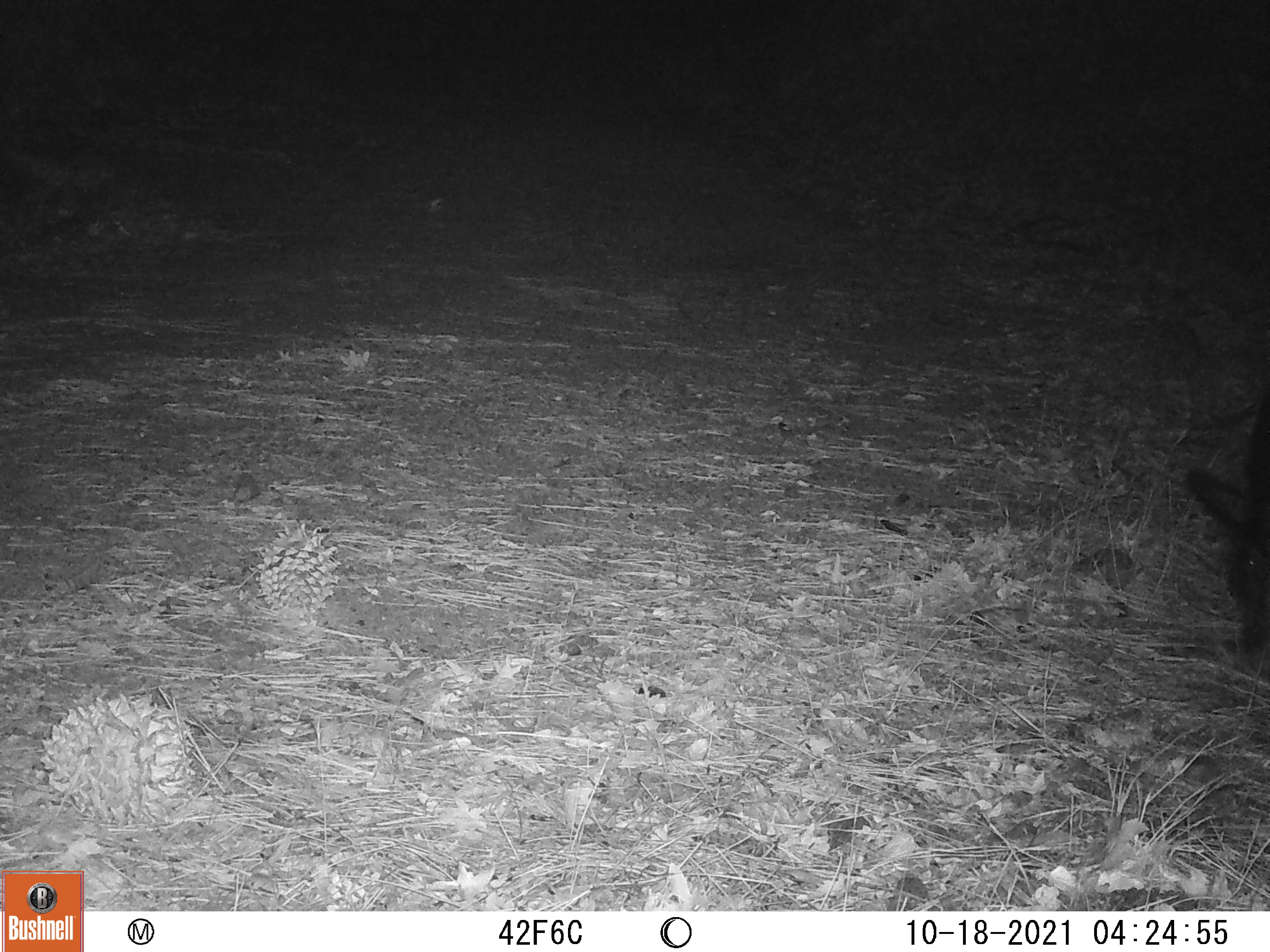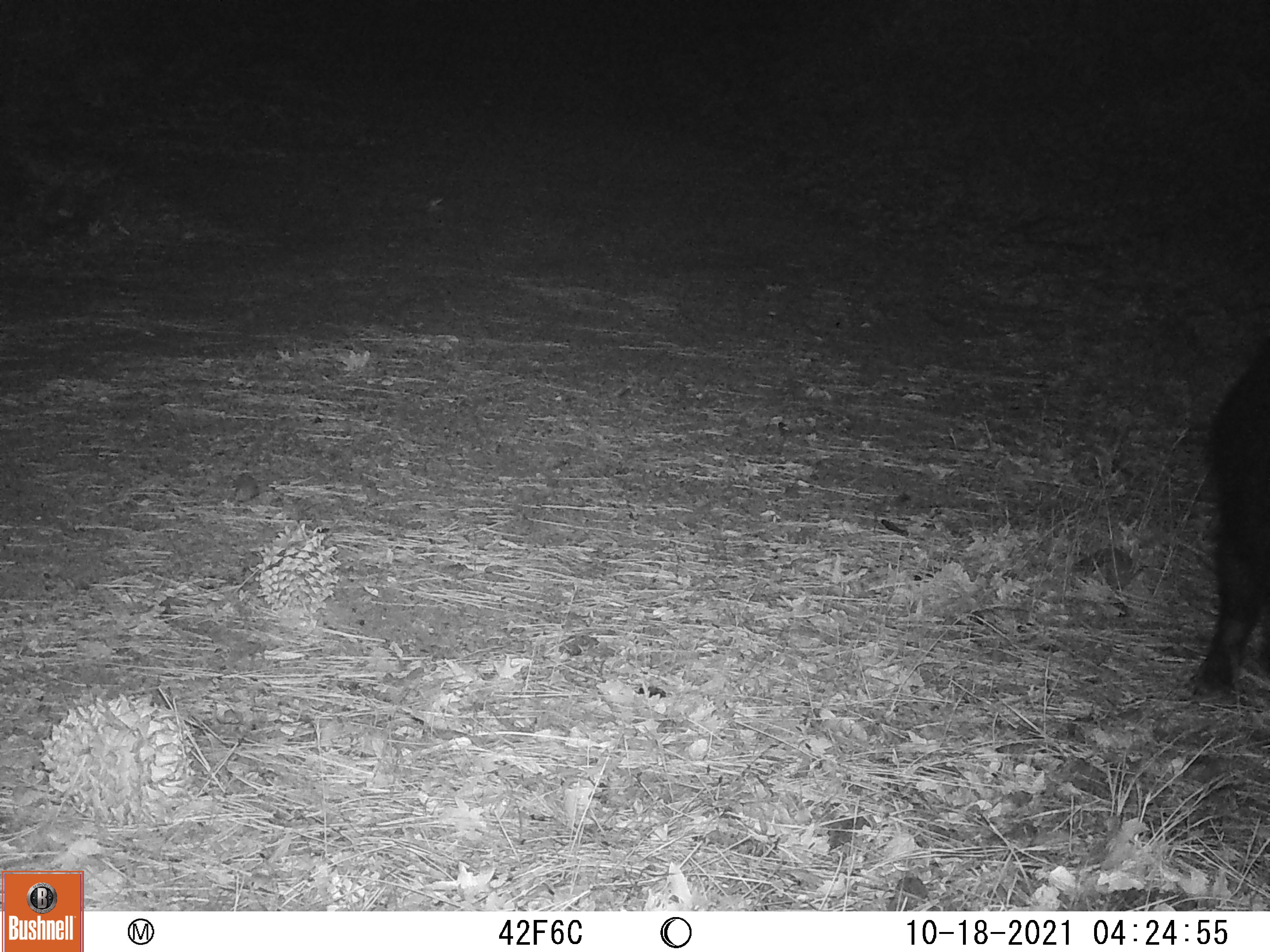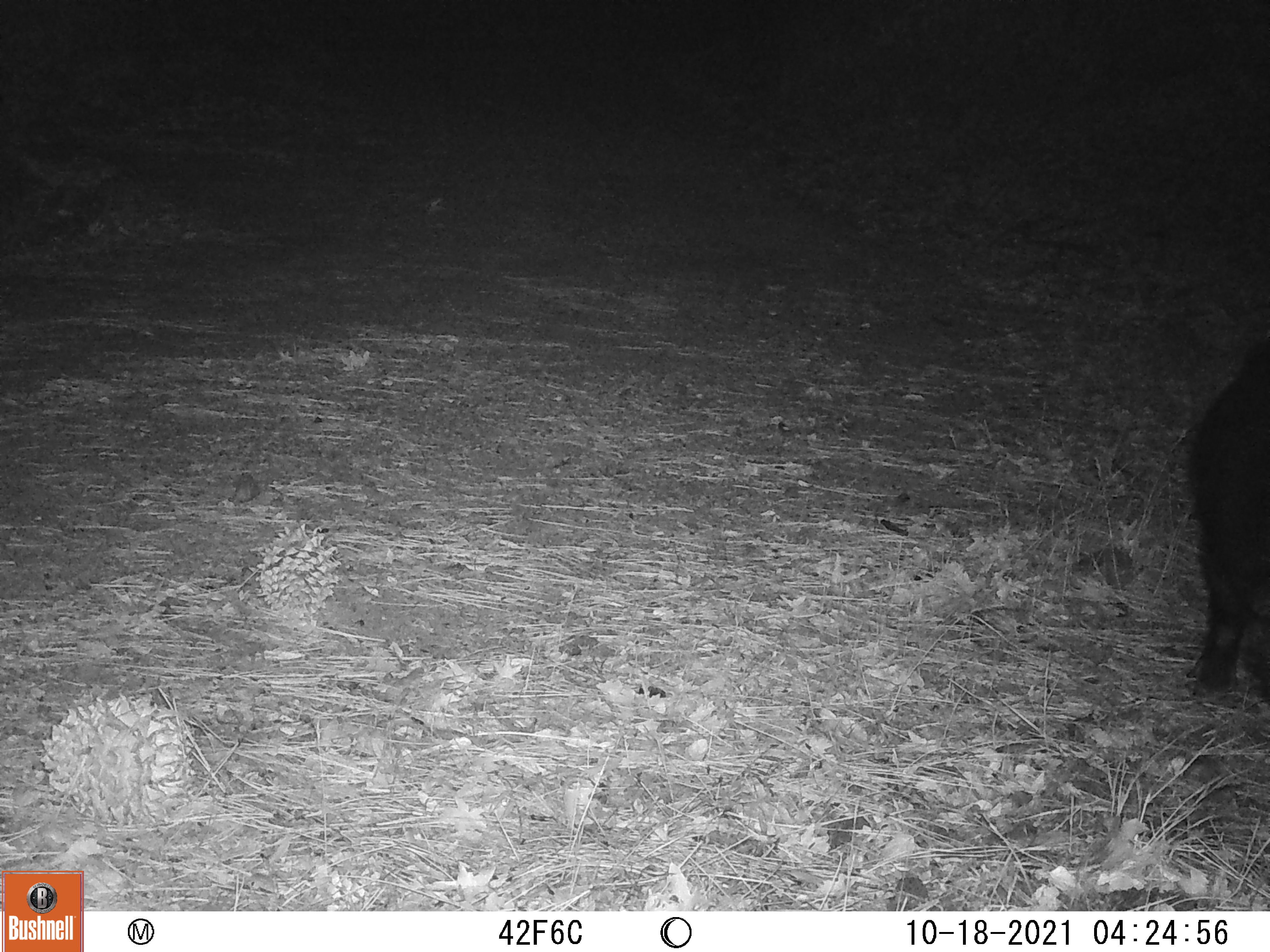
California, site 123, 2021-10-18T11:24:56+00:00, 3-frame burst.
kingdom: Animalia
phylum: Chordata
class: Mammalia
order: Artiodactyla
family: Suidae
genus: Sus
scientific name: Sus scrofa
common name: wild boar